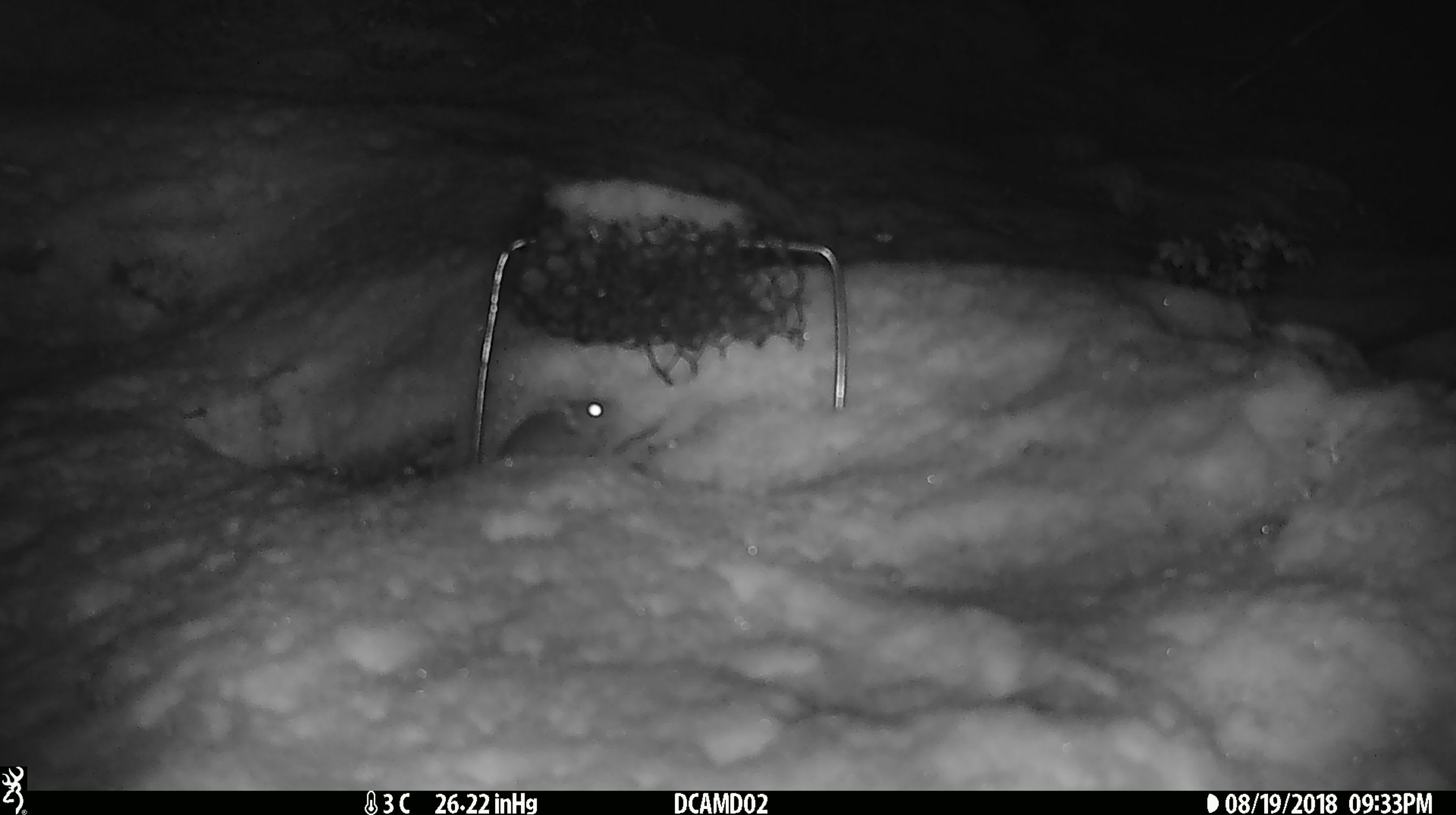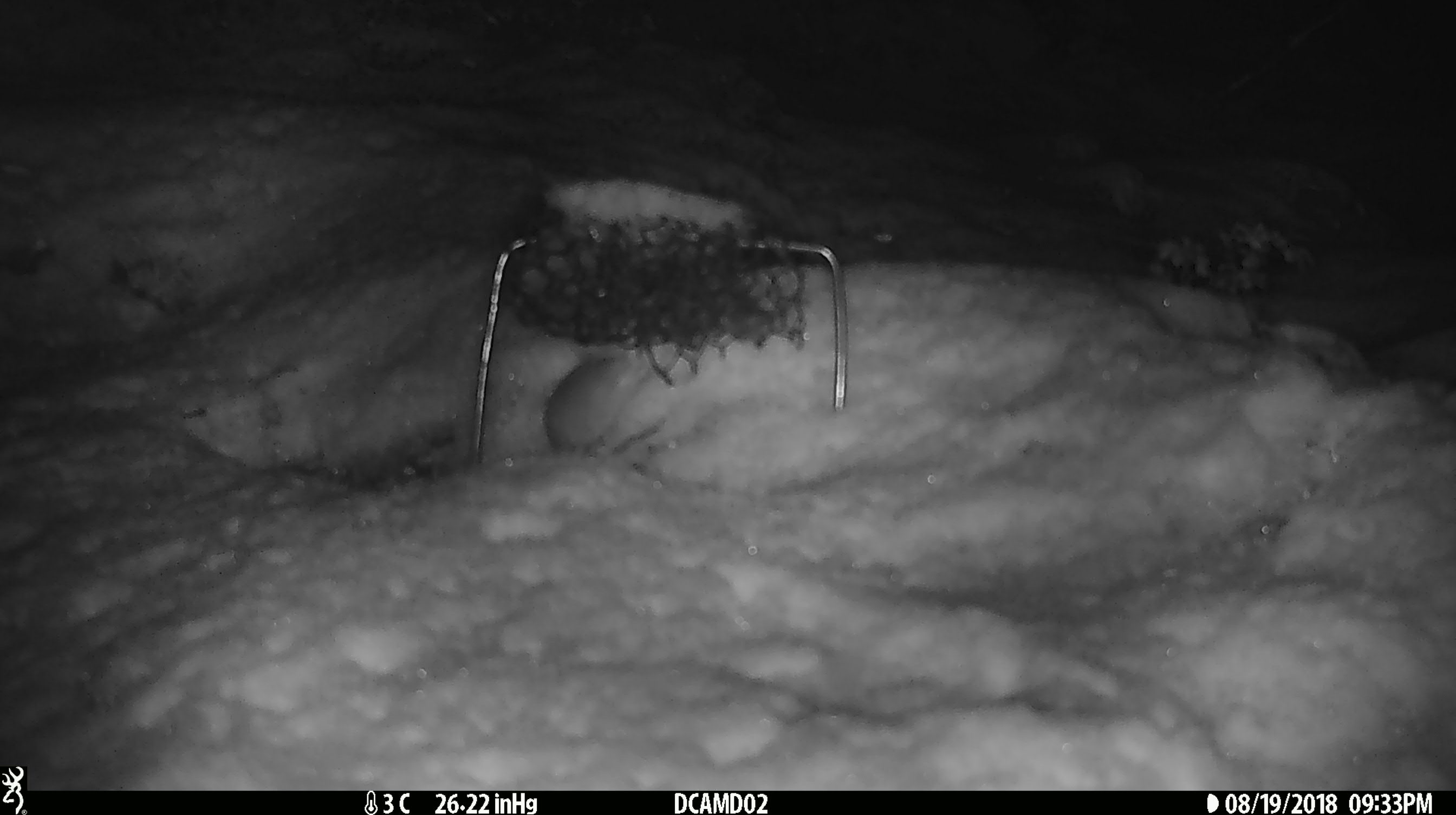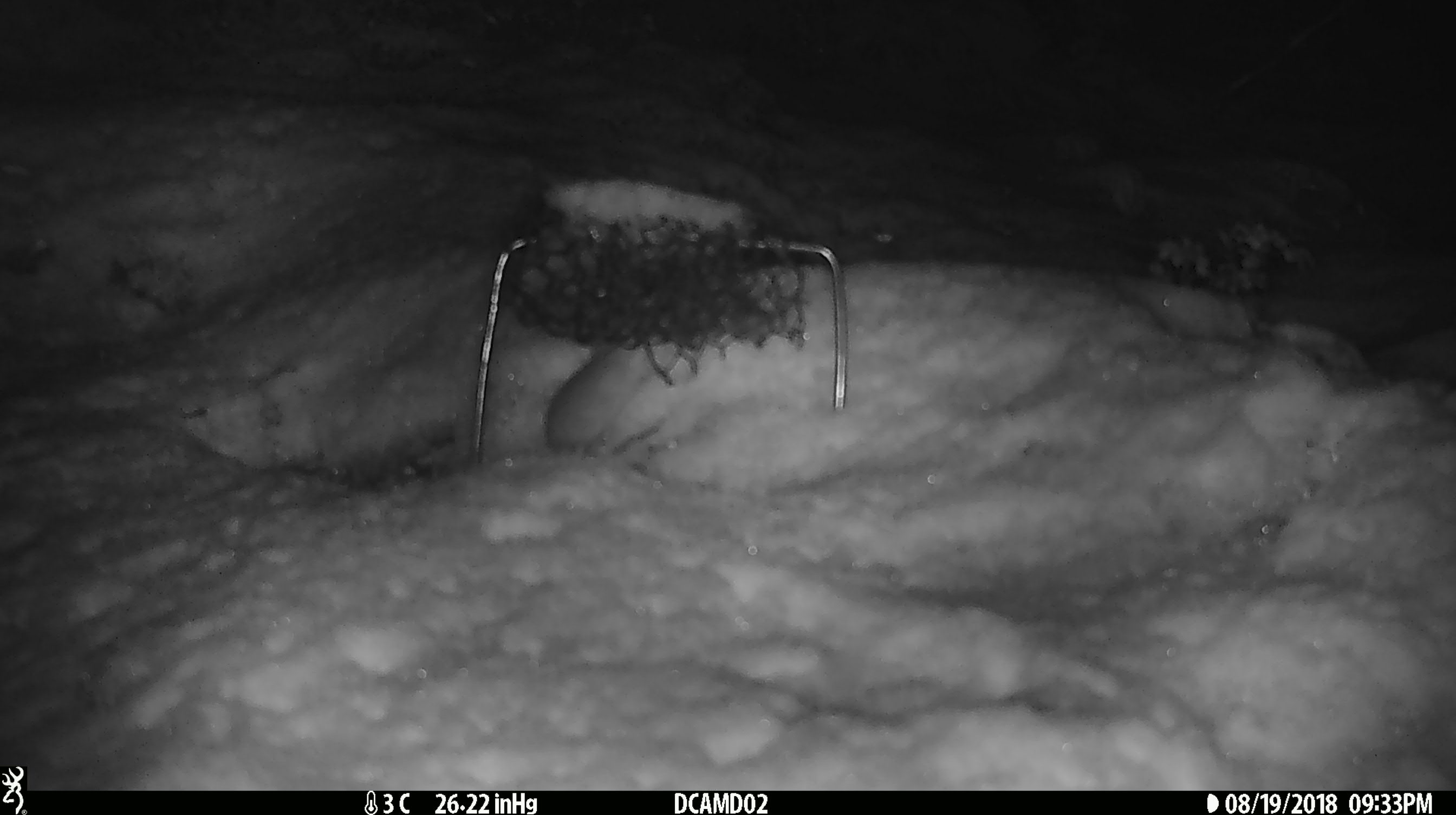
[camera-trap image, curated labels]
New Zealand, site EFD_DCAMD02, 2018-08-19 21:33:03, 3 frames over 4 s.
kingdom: Animalia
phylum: Chordata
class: Mammalia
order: Rodentia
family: Muridae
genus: Mus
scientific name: Mus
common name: mouse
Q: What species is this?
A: Mouse (Mus).